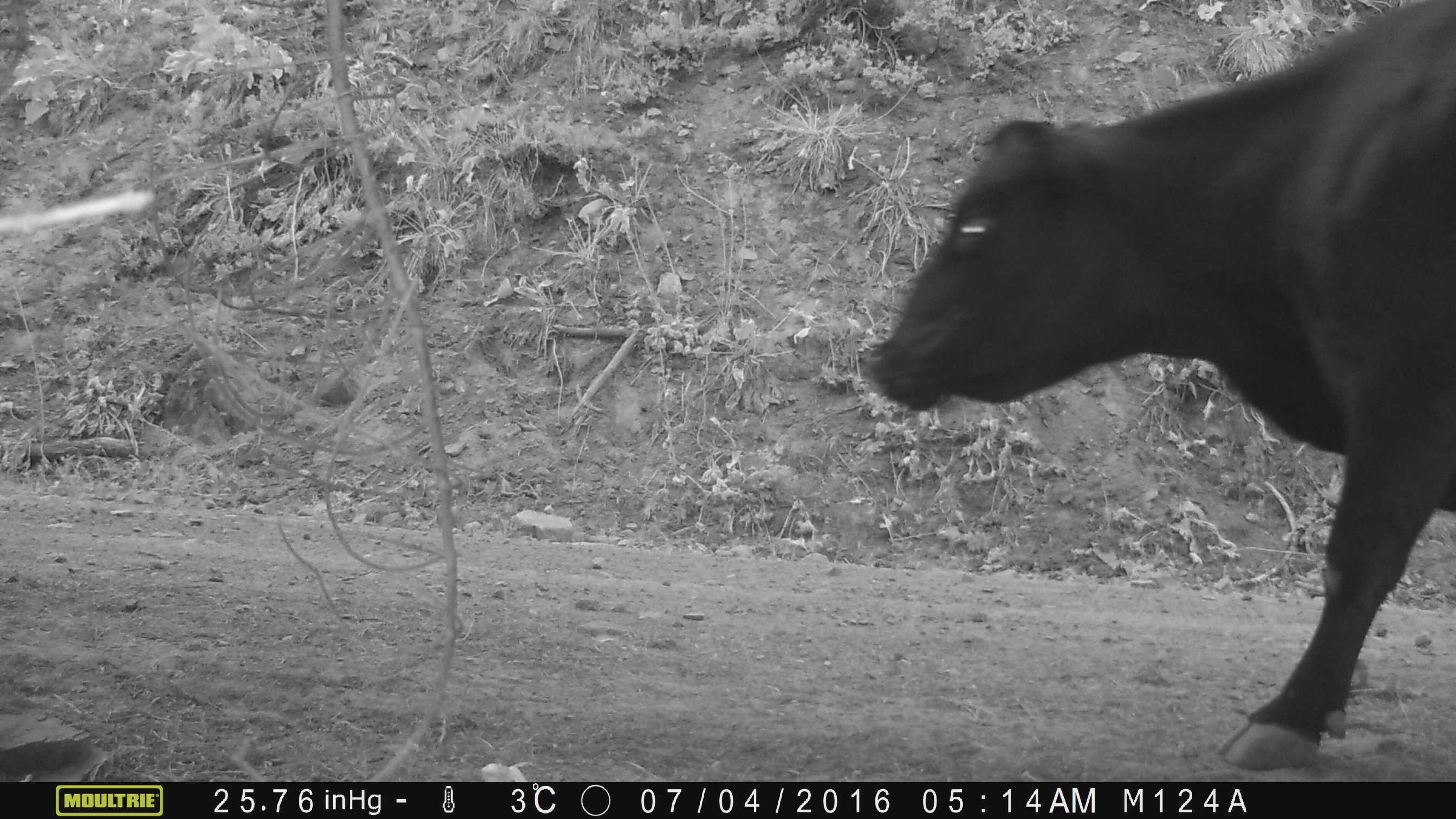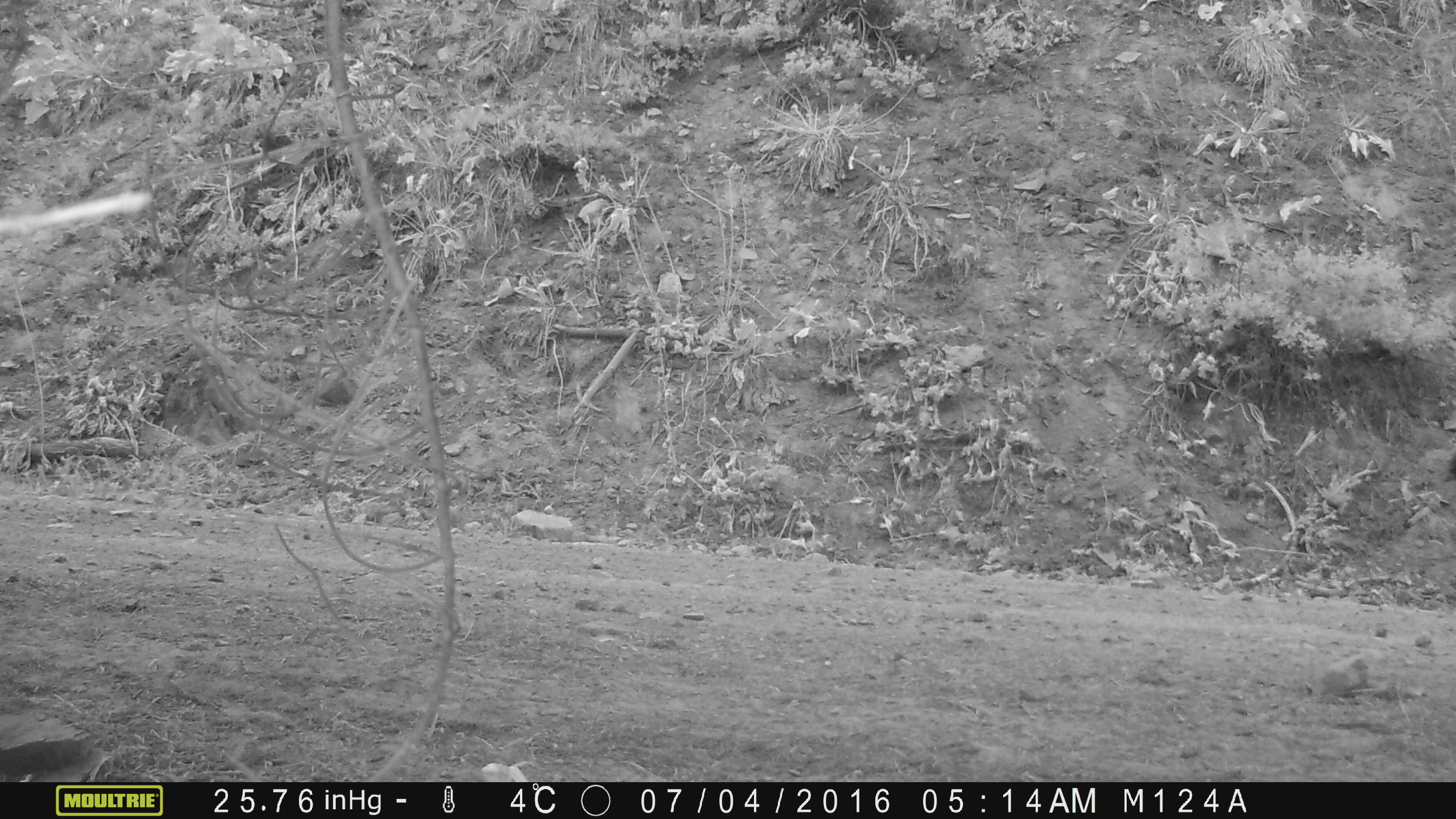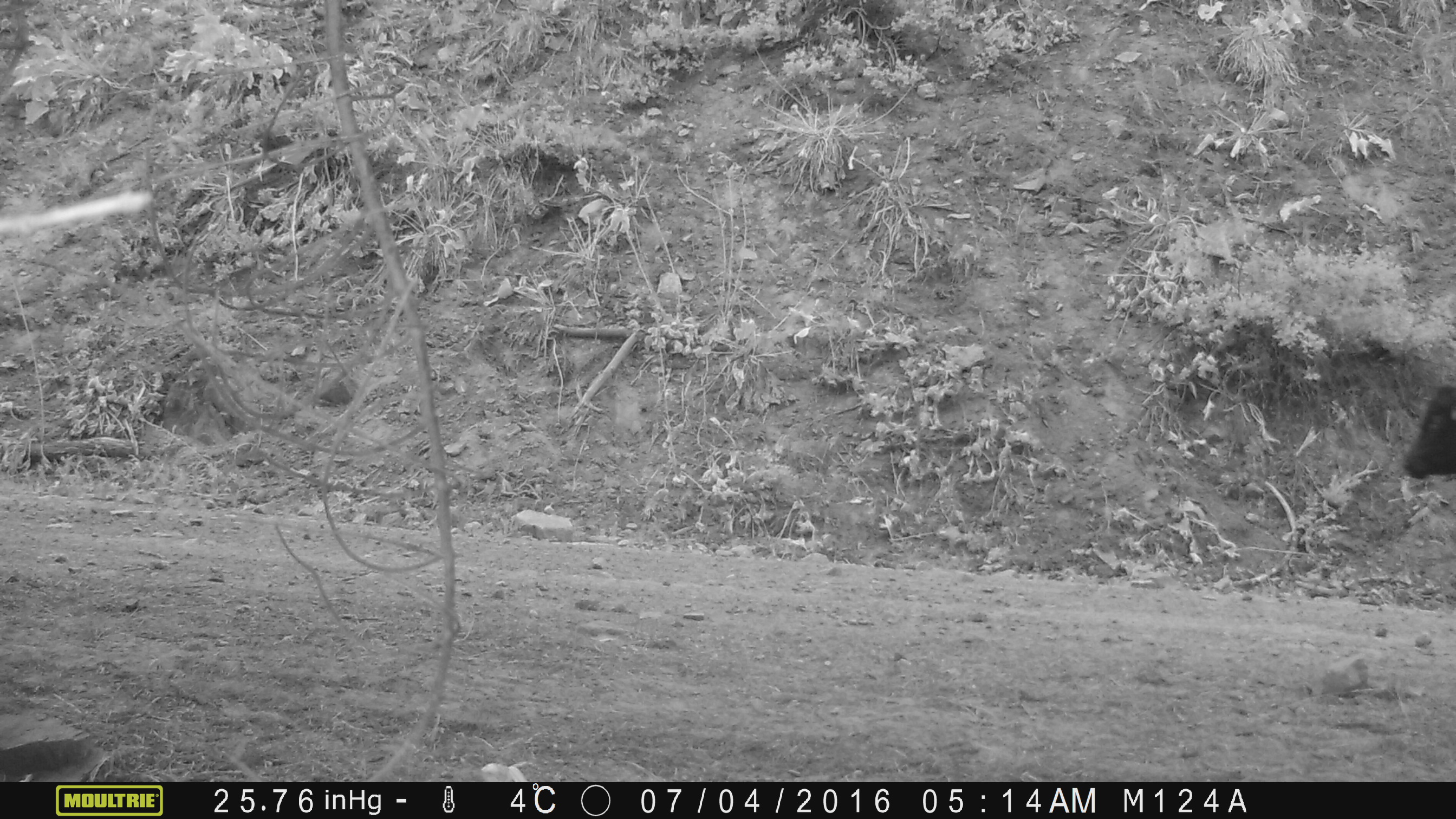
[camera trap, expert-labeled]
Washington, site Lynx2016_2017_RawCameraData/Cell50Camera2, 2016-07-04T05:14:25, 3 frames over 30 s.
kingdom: Animalia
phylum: Chordata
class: Mammalia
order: Artiodactyla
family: Bovidae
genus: Bos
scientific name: Bos taurus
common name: domestic cattle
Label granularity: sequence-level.